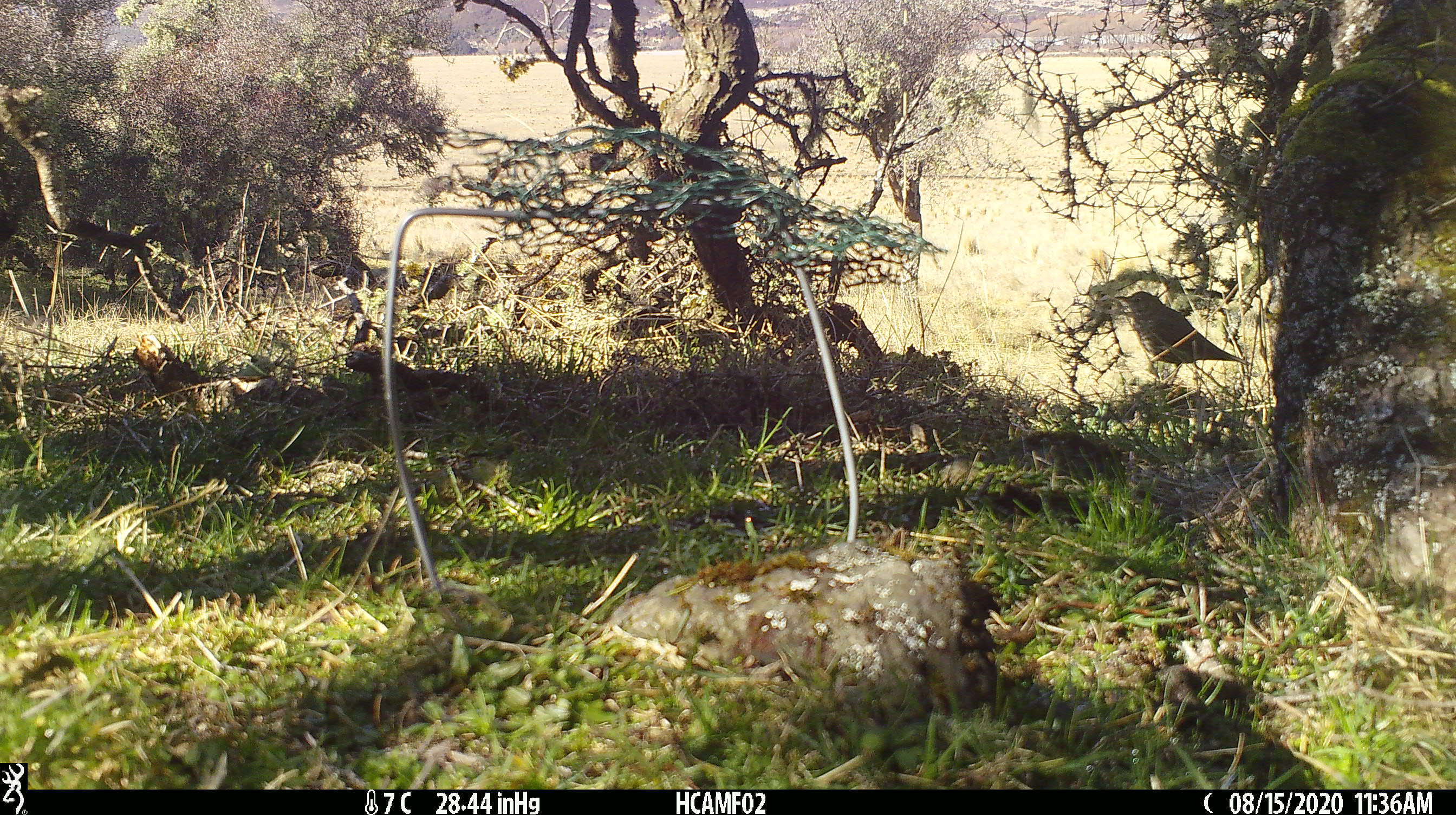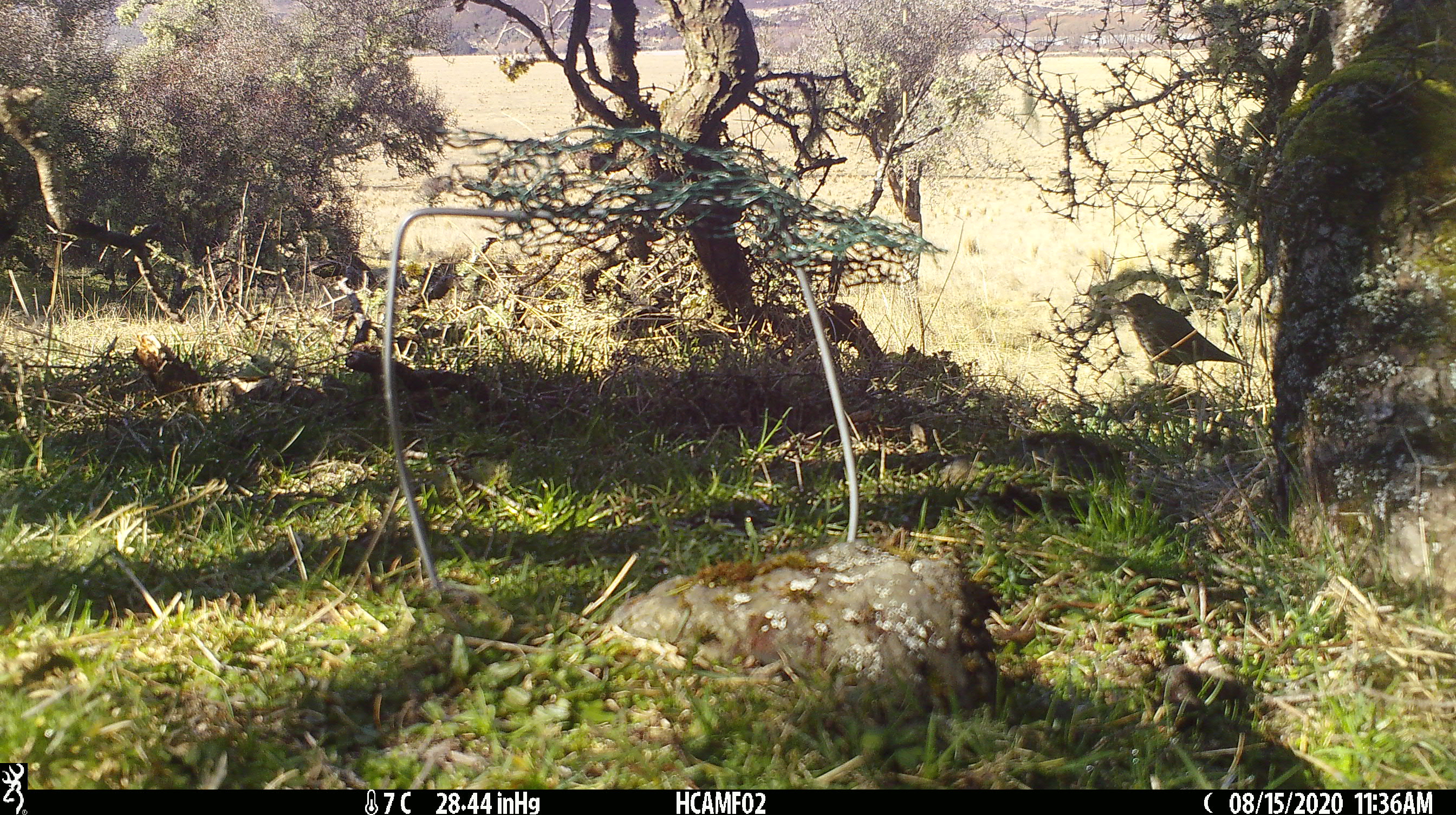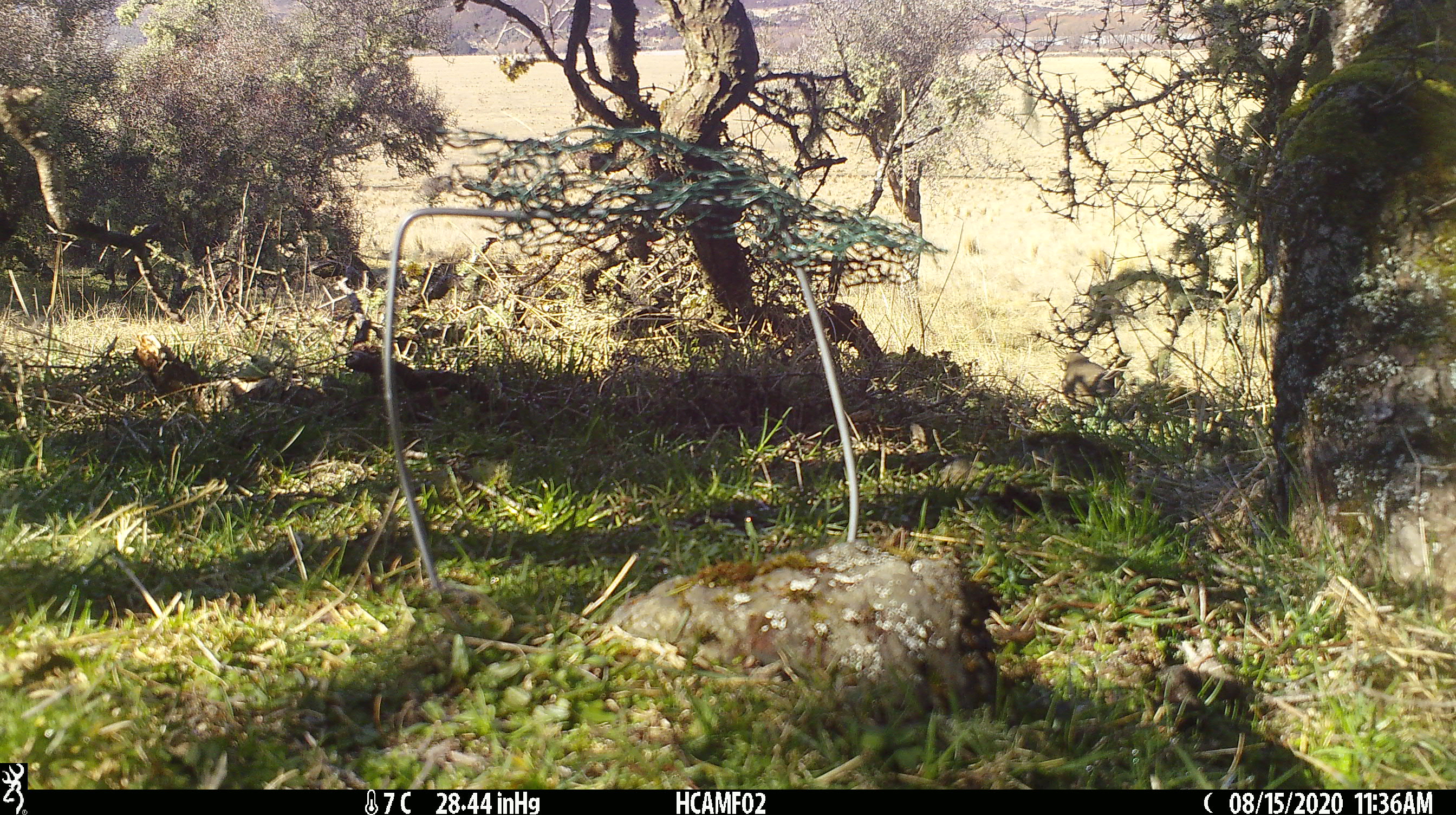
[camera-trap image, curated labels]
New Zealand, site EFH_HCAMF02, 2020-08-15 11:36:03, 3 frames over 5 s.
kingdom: Animalia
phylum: Chordata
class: Aves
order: Passeriformes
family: Turdidae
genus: Turdus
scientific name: Turdus philomelos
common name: song thrush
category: thrush